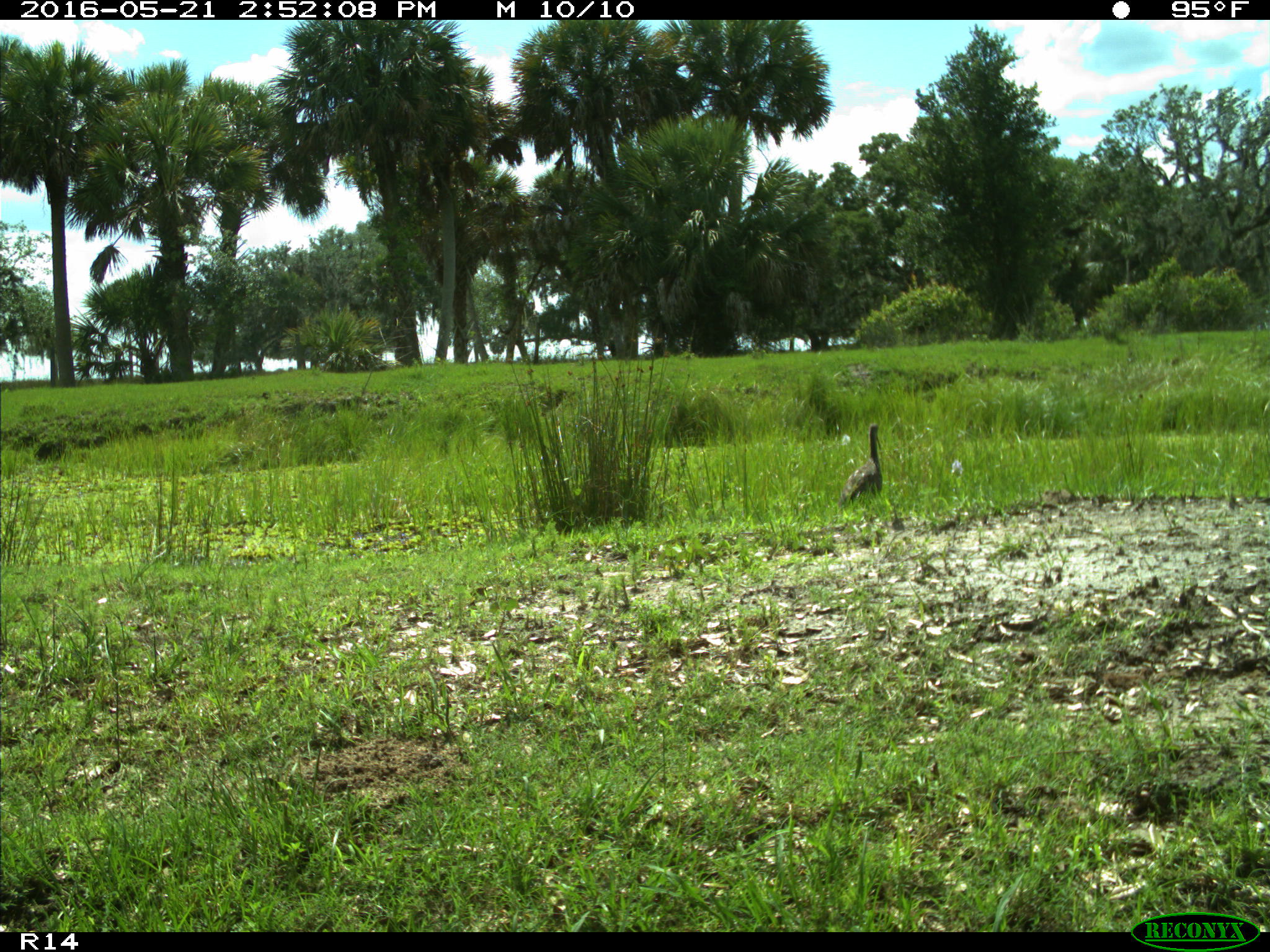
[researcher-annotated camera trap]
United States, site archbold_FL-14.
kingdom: Animalia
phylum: Chordata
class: Aves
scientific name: Aves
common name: birds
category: unidentified bird